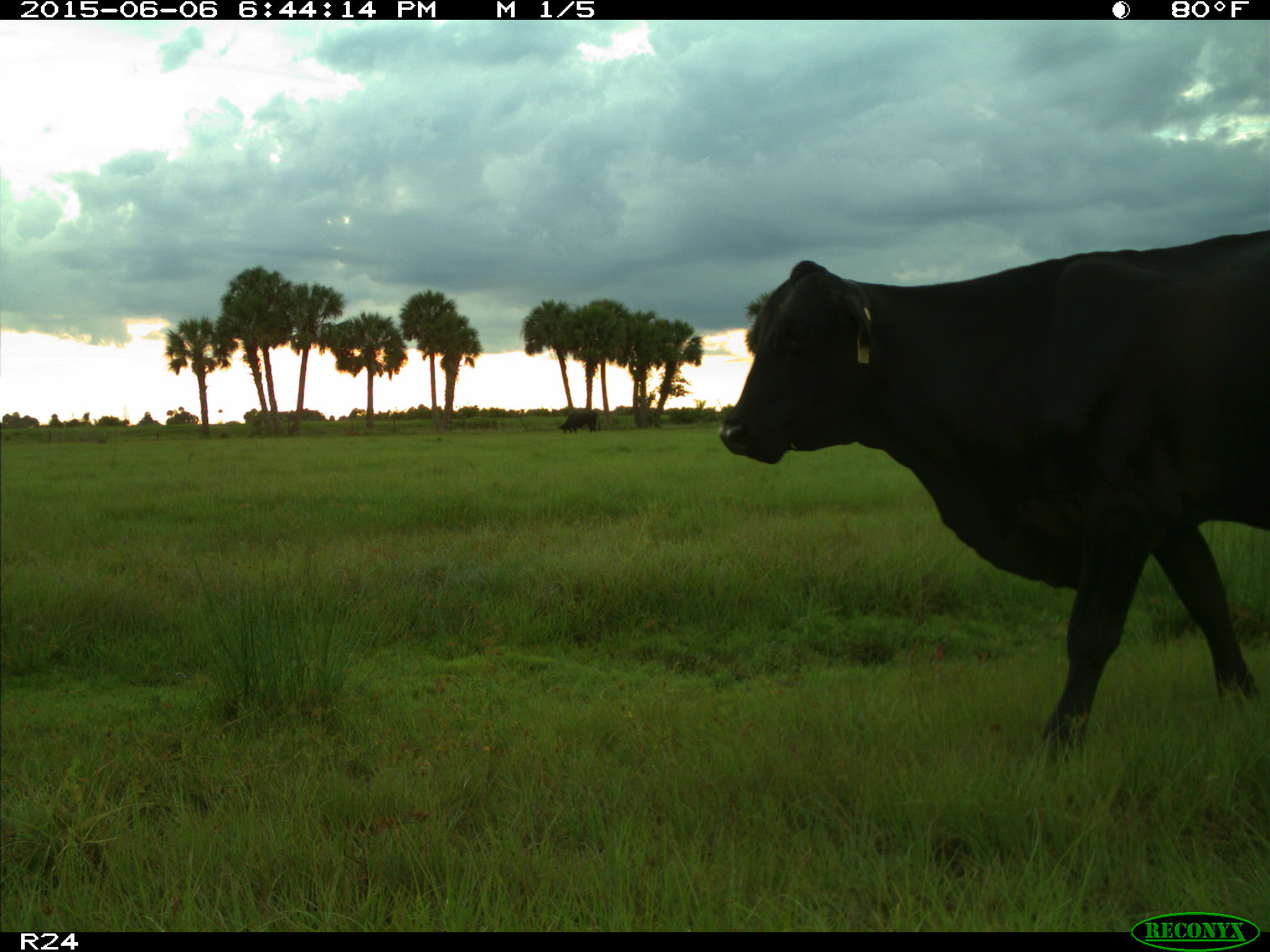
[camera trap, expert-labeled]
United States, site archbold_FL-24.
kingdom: Animalia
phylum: Chordata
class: Mammalia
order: Artiodactyla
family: Bovidae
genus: Bos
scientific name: Bos taurus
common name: domestic cow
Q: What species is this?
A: Bos taurus (domestic cow).